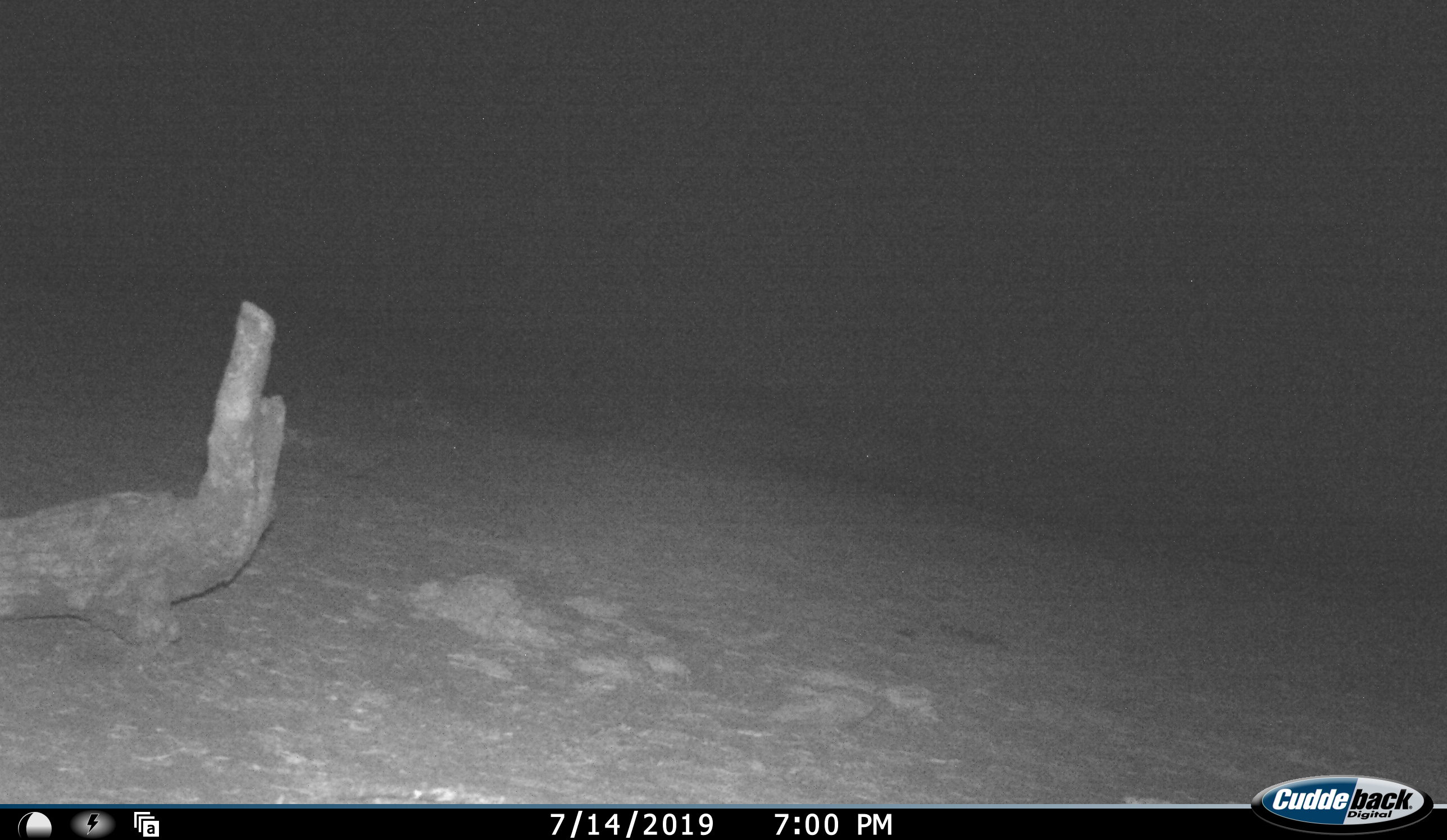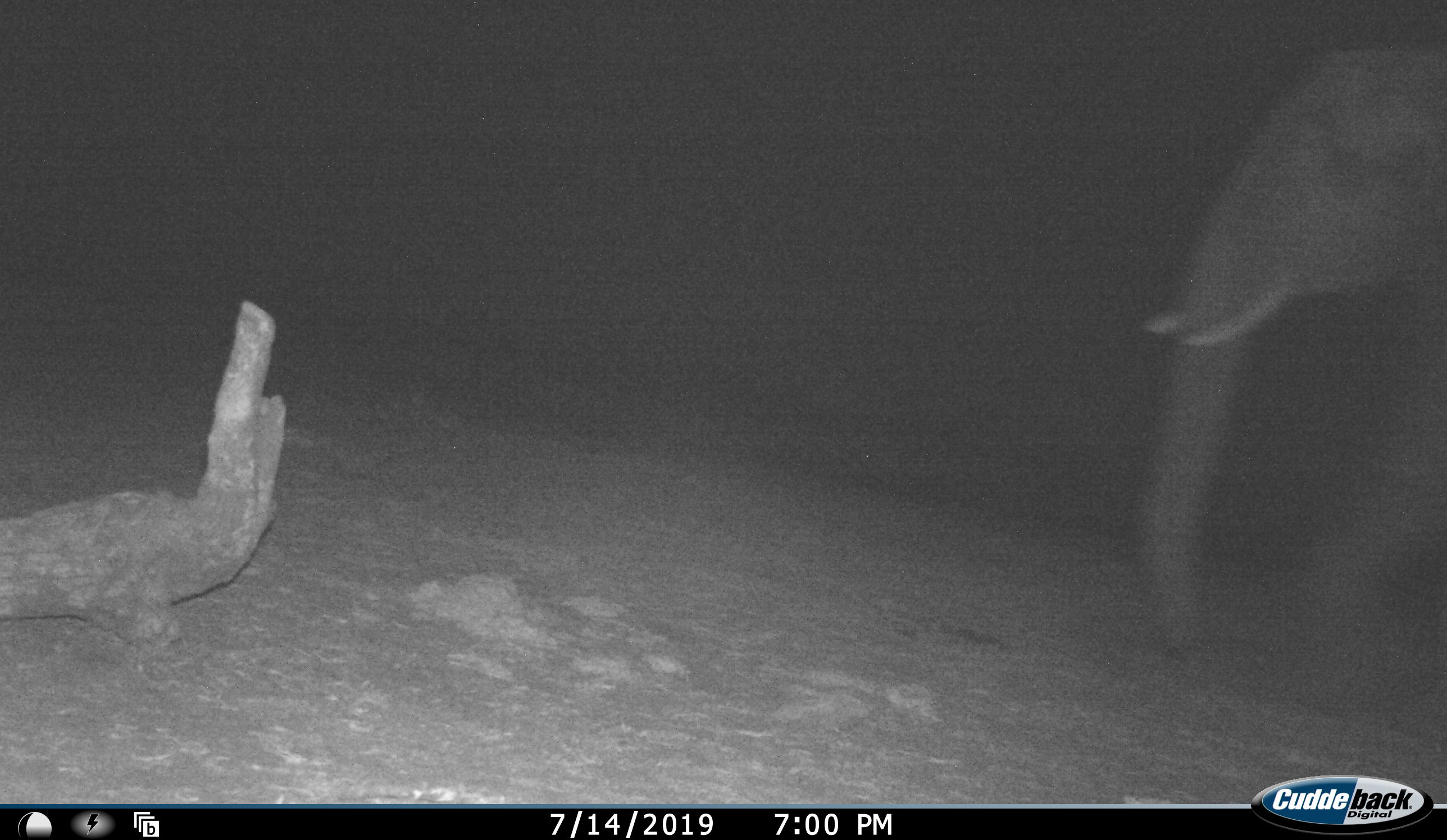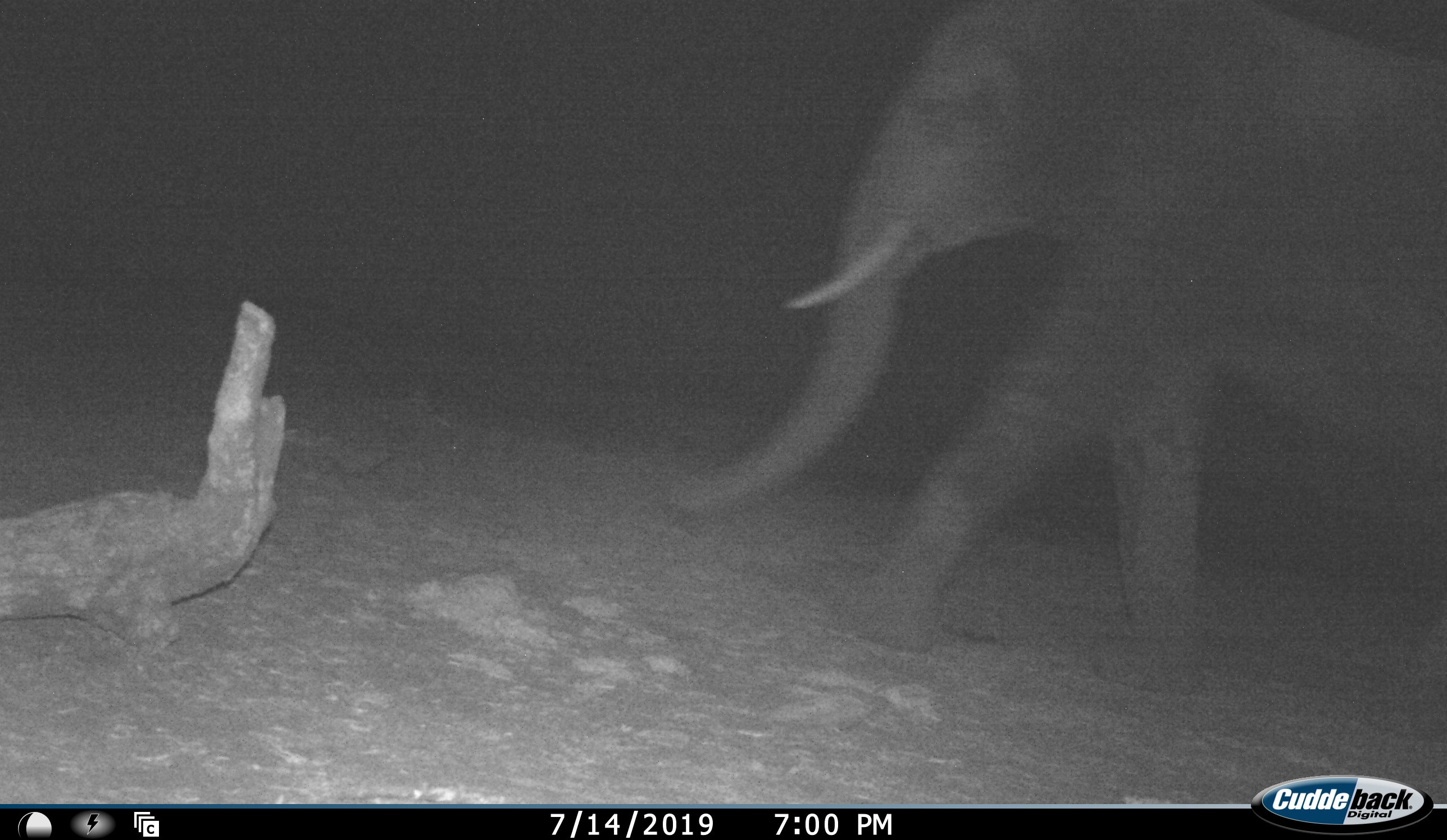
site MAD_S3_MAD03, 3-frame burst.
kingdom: Animalia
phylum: Chordata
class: Mammalia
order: Proboscidea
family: Elephantidae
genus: Loxodonta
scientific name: Loxodonta africana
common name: african bush elephant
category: elephant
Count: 1.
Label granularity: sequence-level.